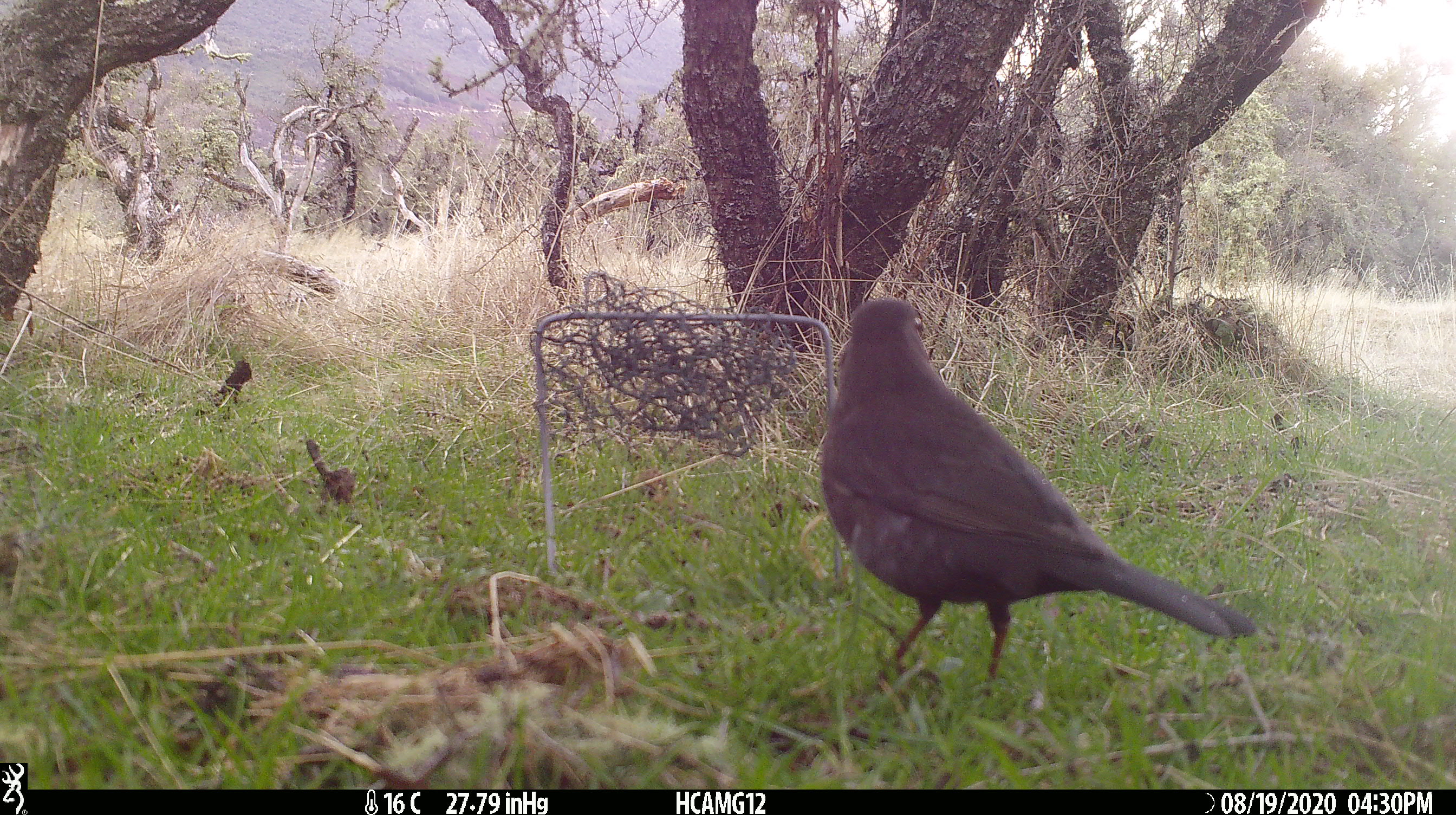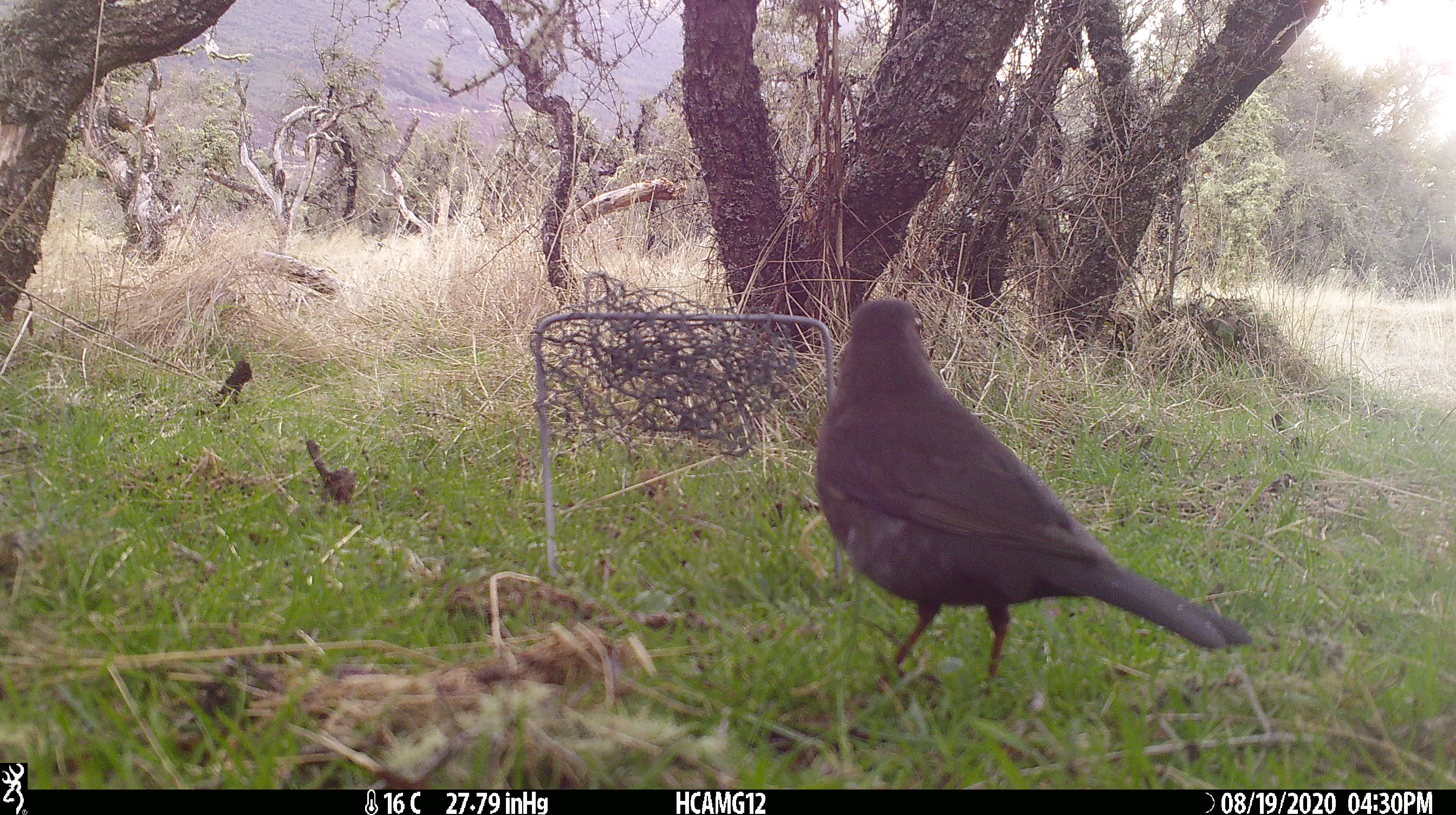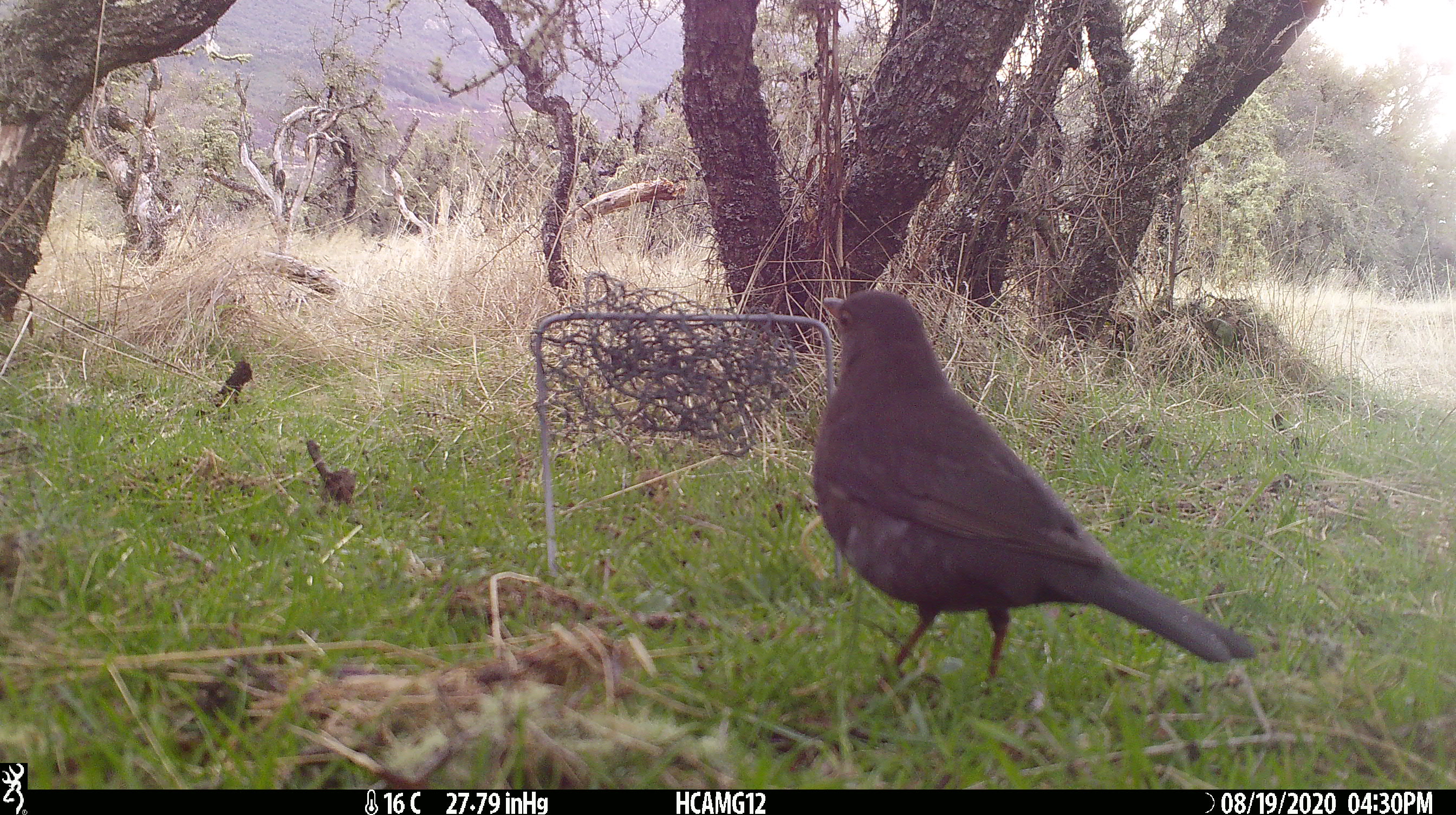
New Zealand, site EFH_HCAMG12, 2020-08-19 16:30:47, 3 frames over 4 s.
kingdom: Animalia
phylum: Chordata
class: Aves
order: Passeriformes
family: Turdidae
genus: Turdus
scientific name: Turdus merula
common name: eurasian blackbird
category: blackbird